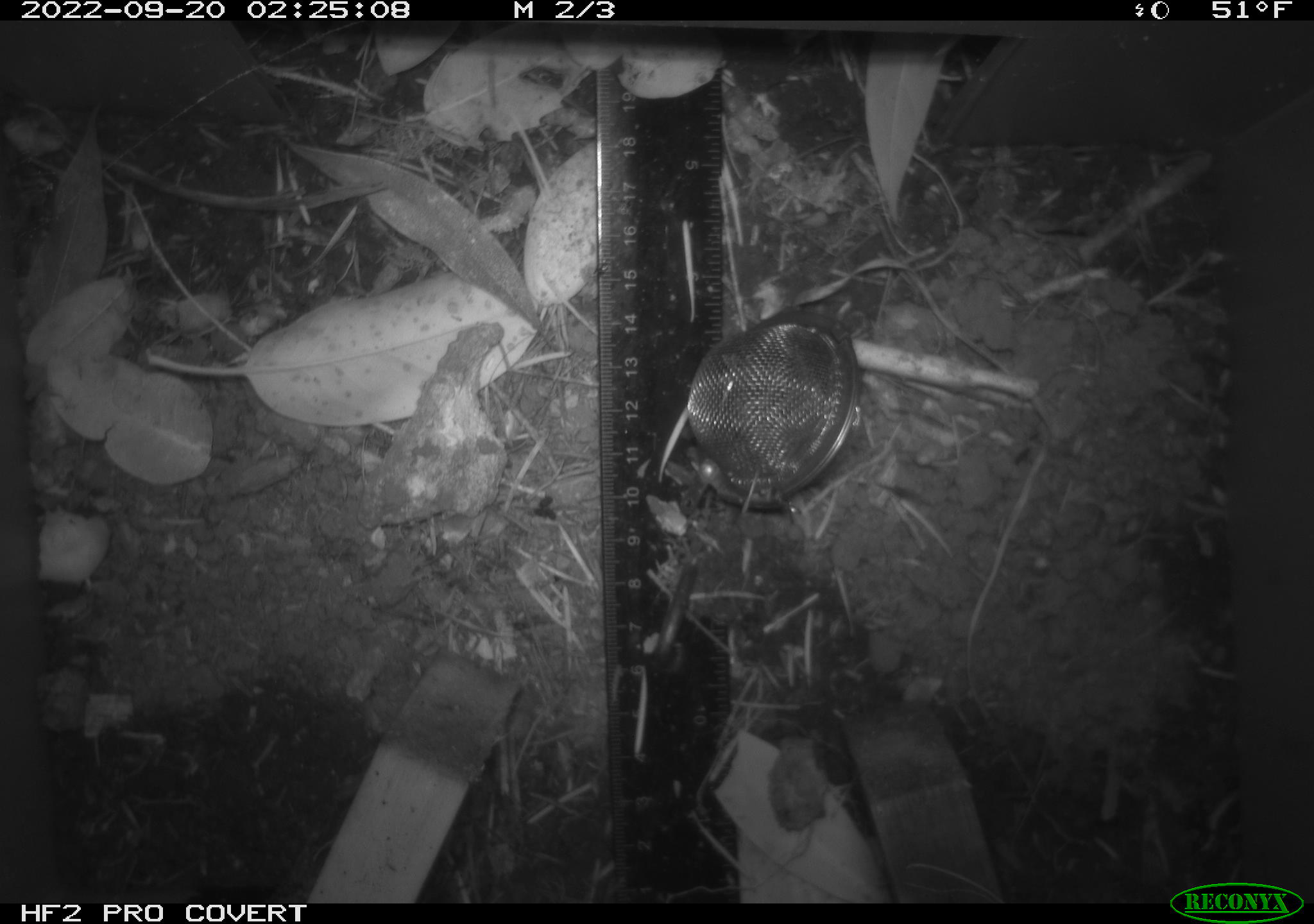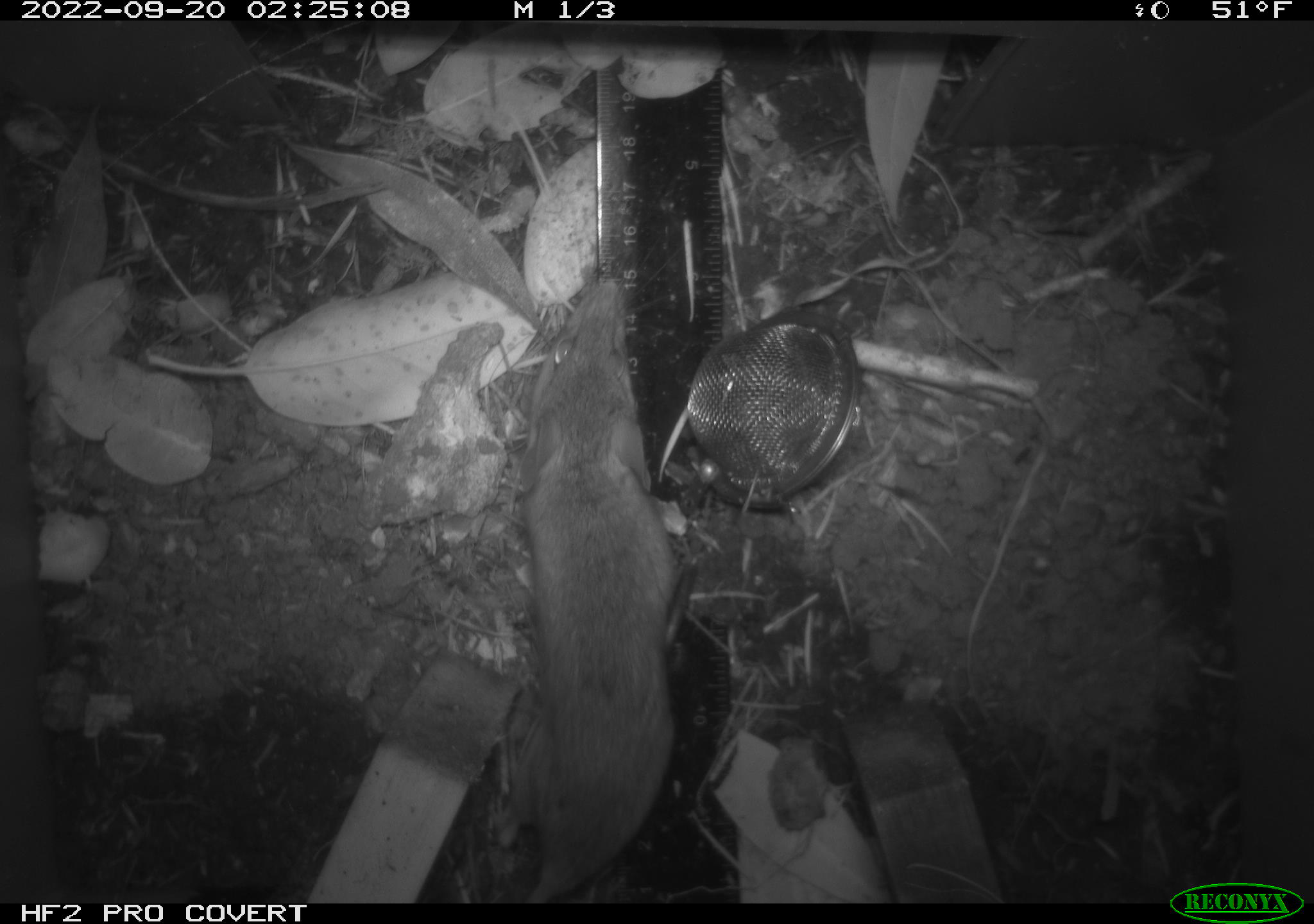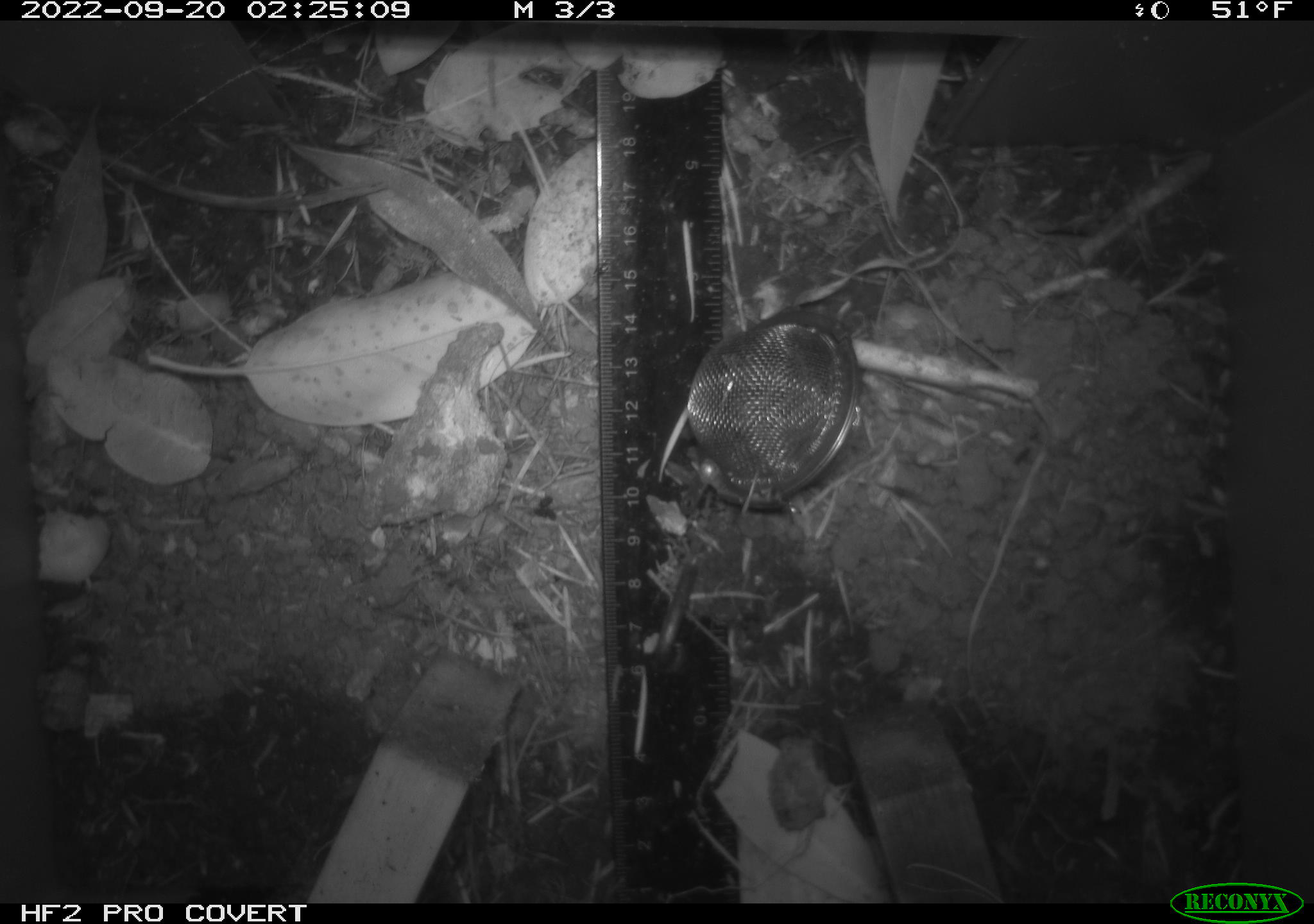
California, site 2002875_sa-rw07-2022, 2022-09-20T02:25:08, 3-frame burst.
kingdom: Animalia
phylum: Chordata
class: Mammalia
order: Rodentia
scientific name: Rodentia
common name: mouse species